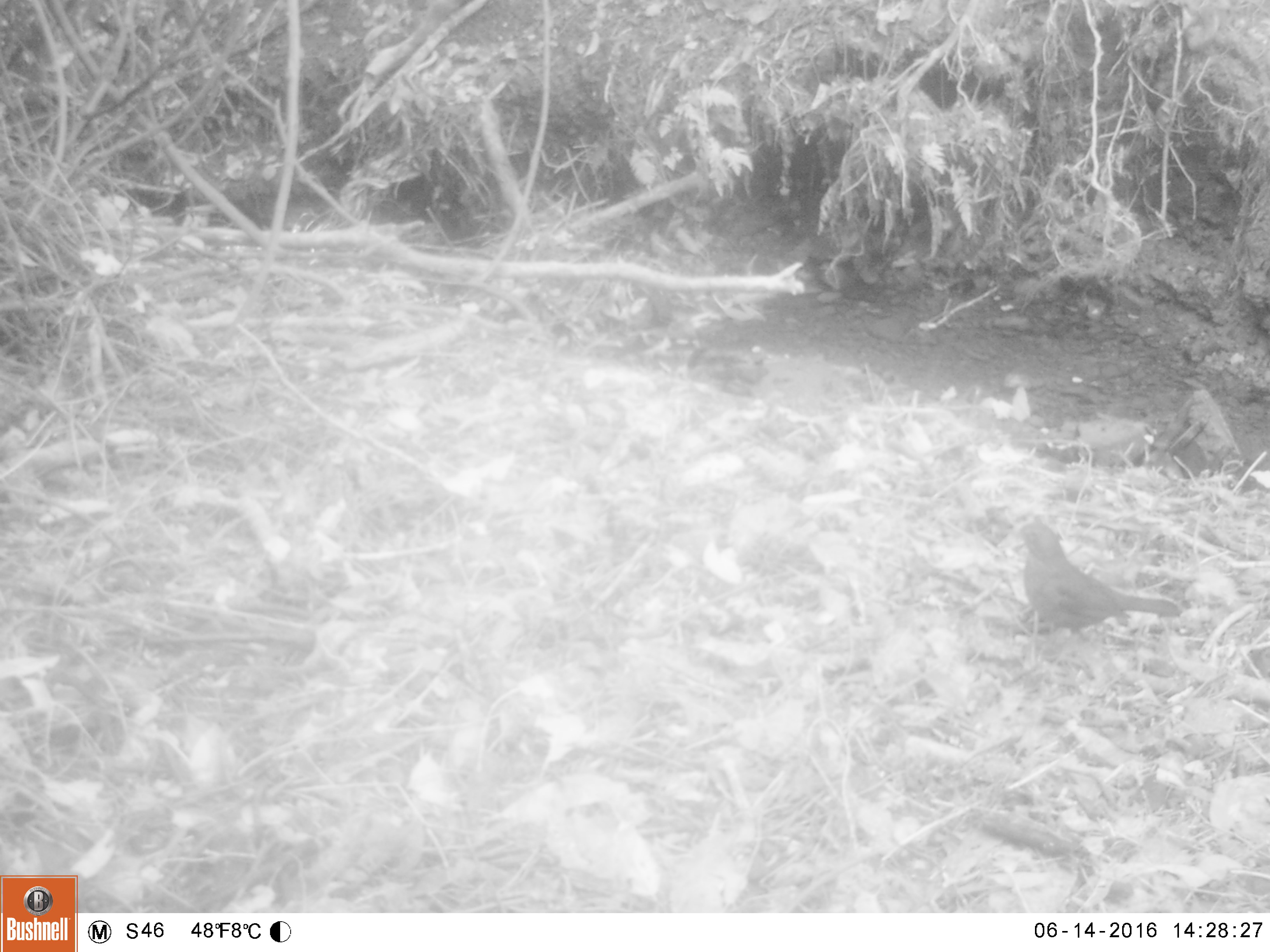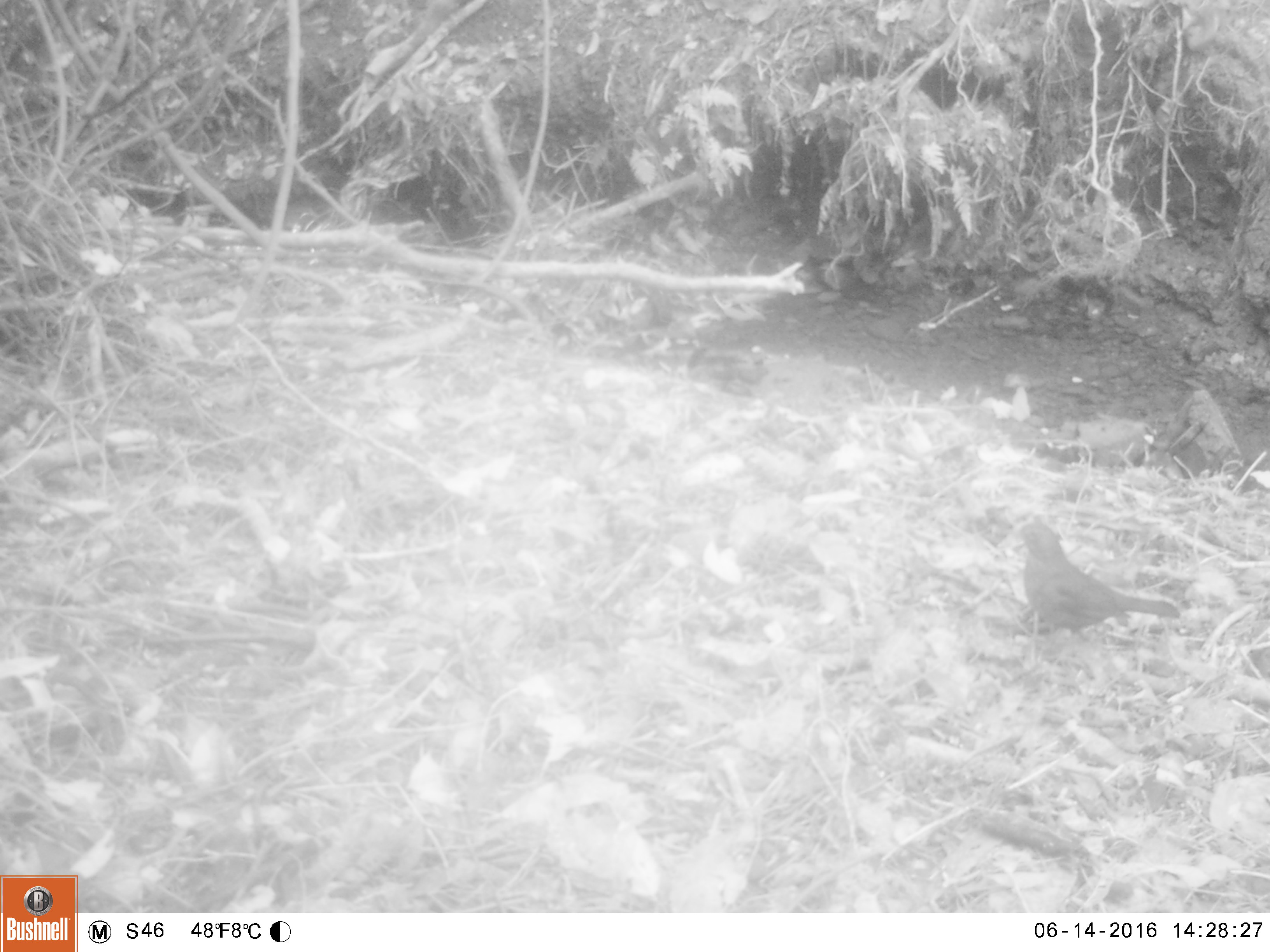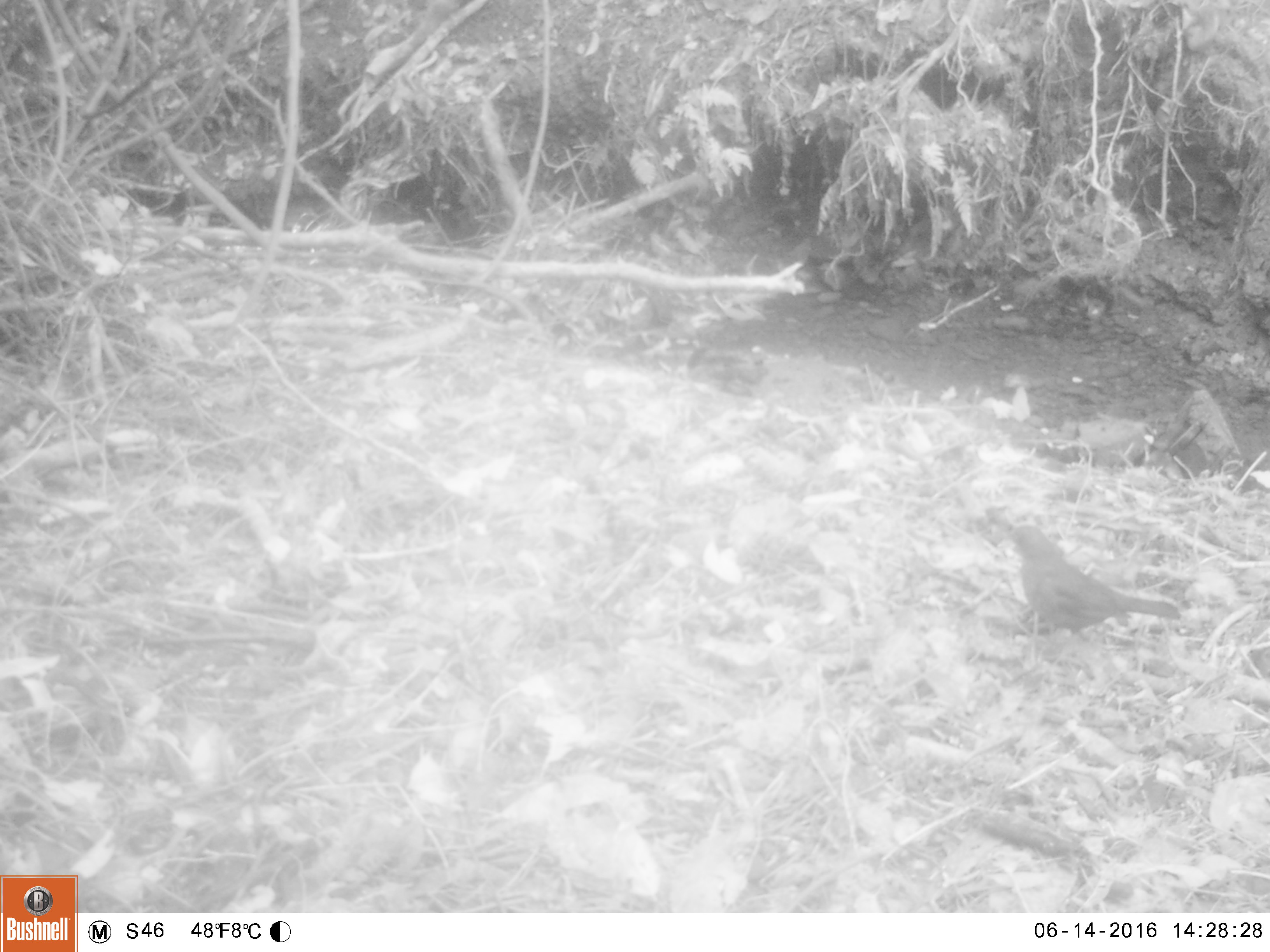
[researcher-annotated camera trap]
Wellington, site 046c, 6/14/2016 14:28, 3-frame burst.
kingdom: Animalia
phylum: Chordata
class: Aves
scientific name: Aves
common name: bird